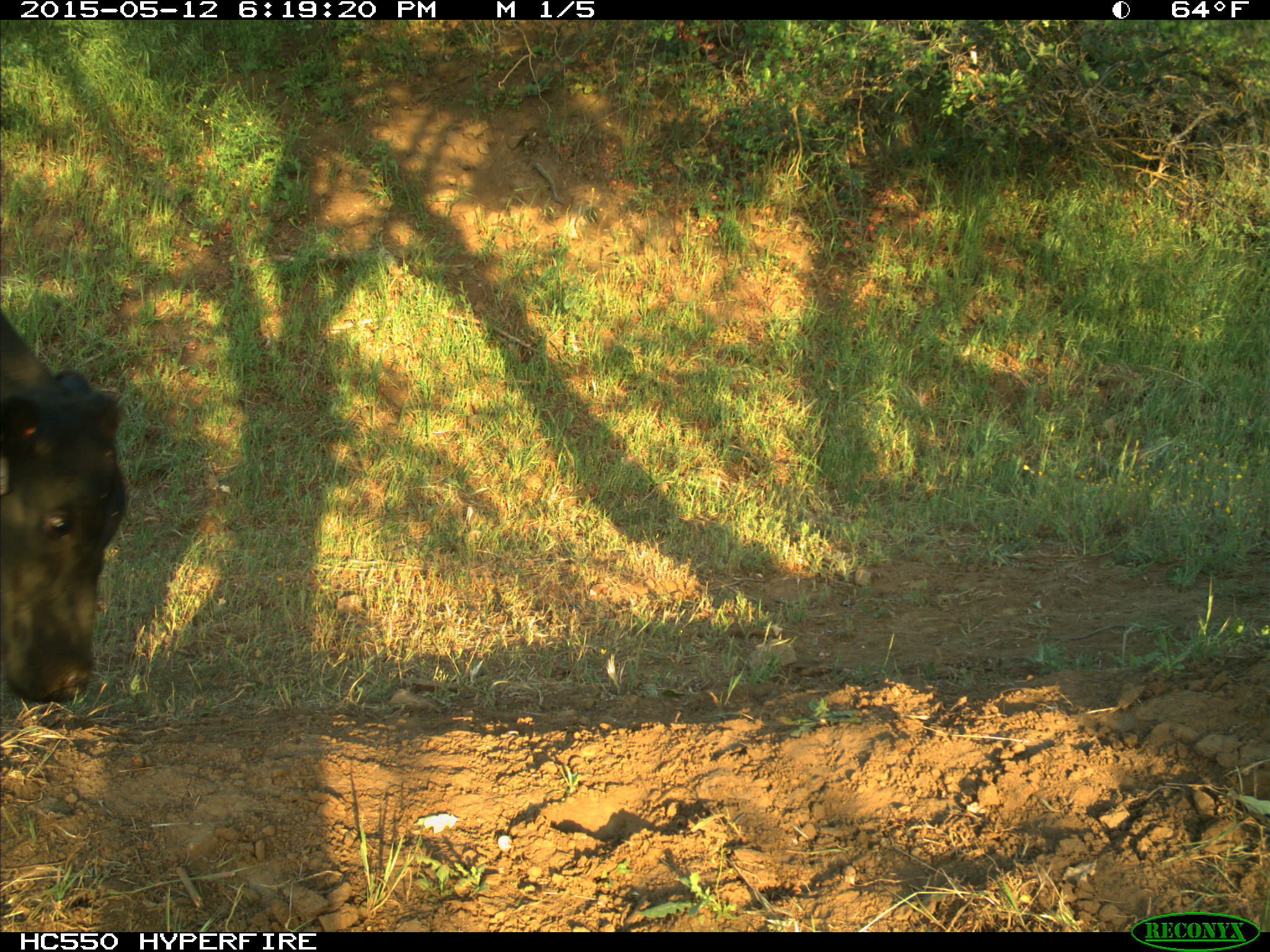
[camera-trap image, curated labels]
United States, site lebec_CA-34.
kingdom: Animalia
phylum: Chordata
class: Mammalia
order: Artiodactyla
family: Bovidae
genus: Bos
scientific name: Bos taurus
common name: domestic cow